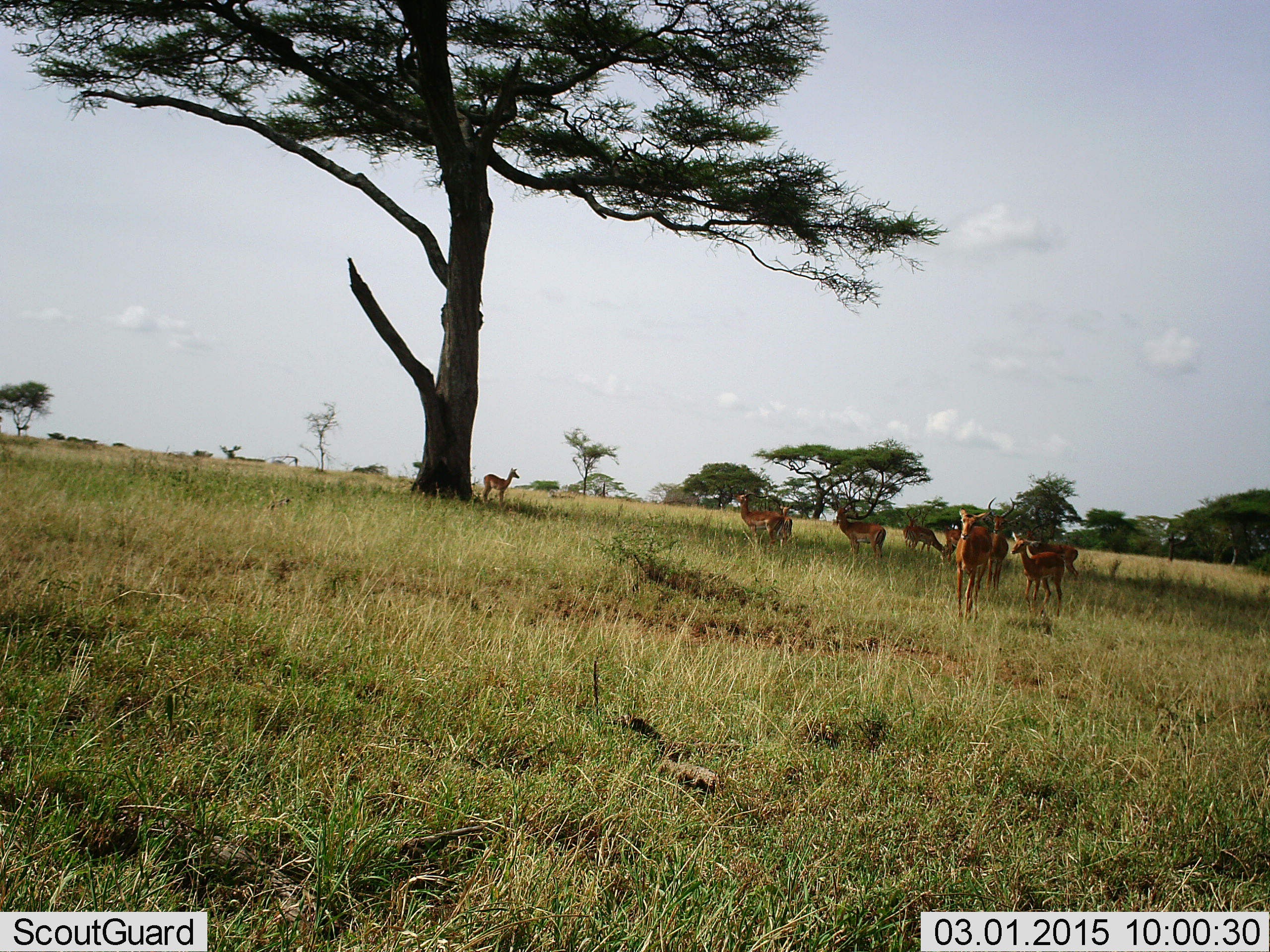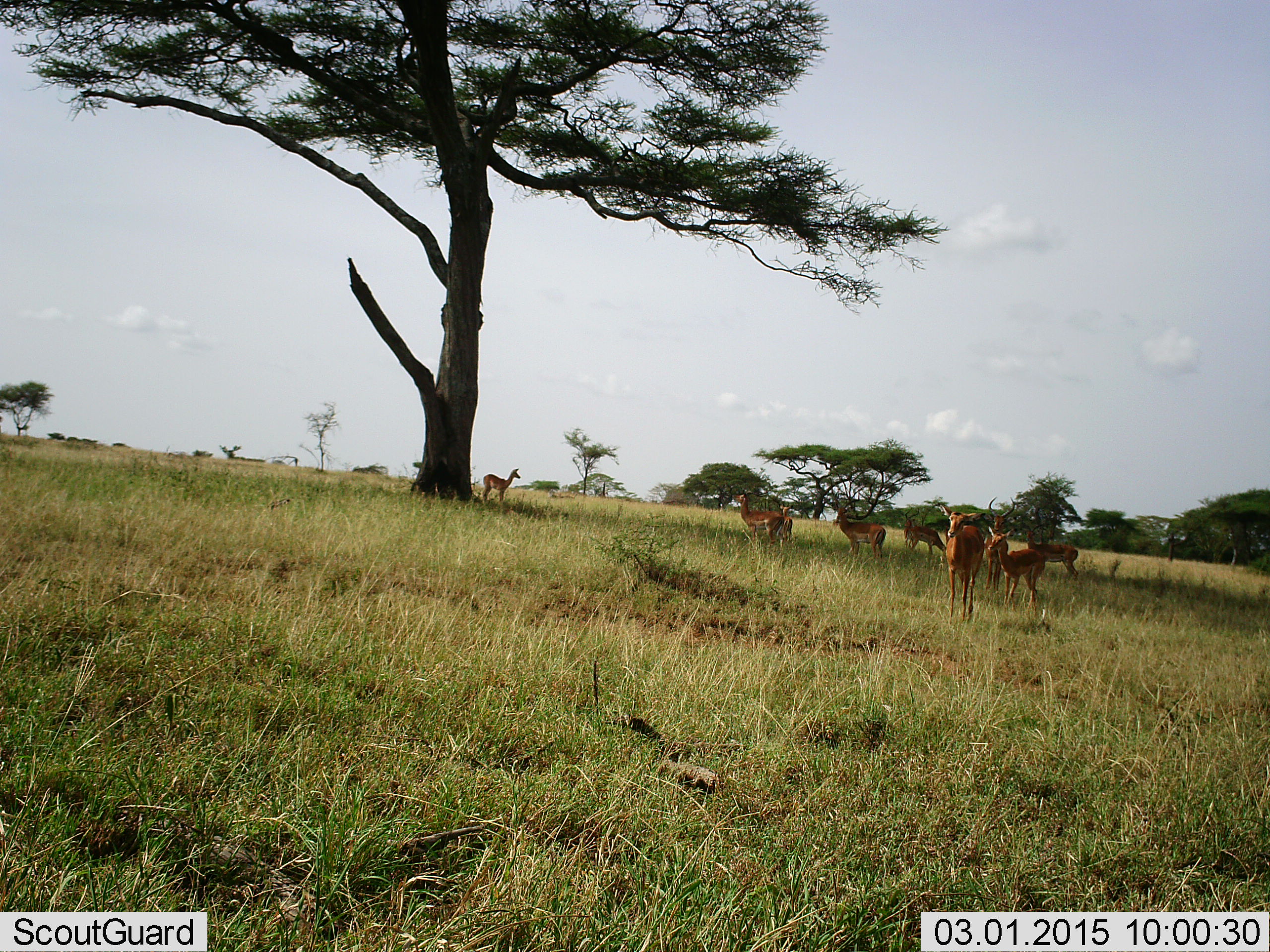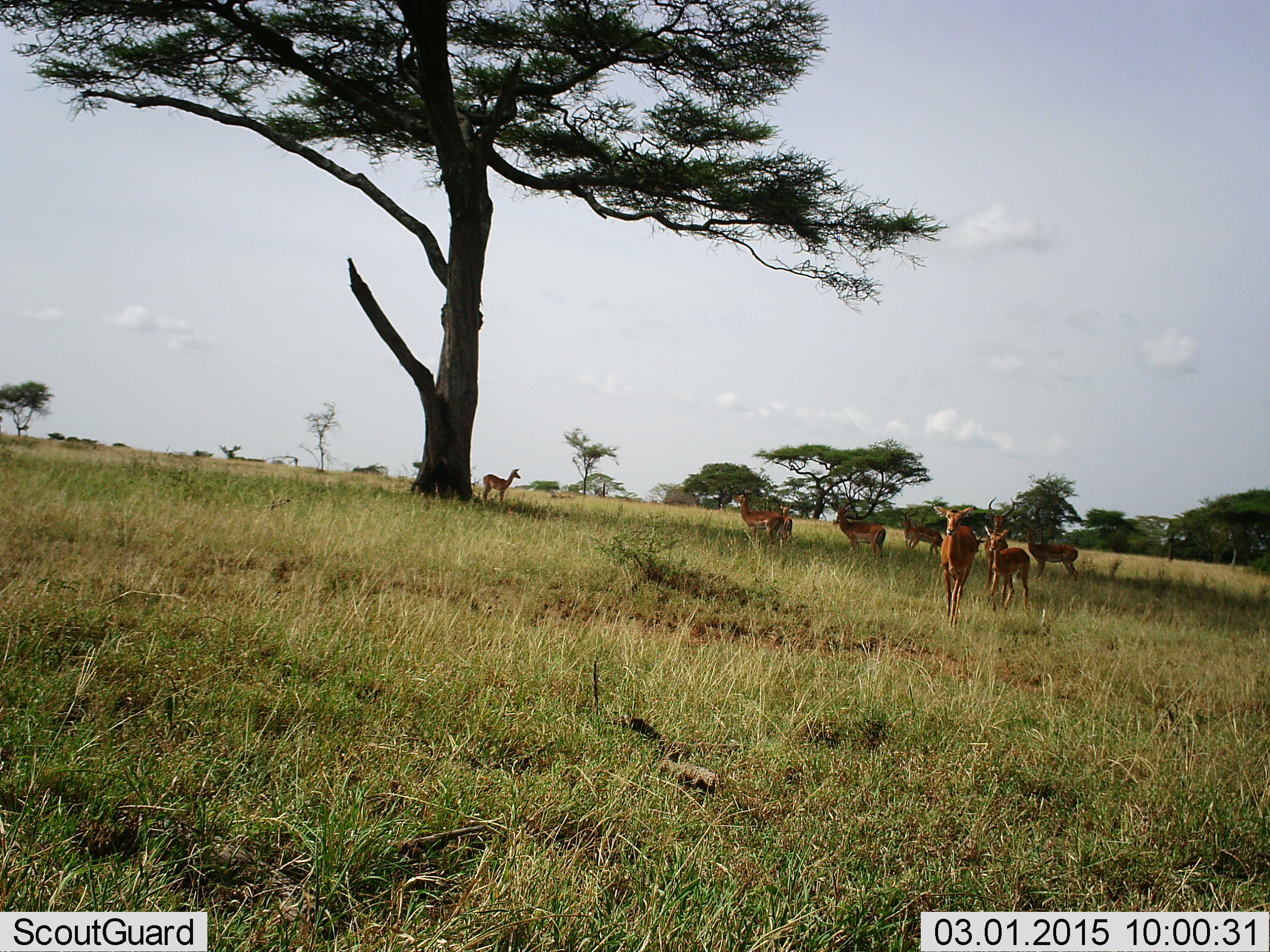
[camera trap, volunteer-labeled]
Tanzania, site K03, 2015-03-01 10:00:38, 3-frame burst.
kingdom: Animalia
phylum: Chordata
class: Mammalia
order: Artiodactyla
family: Bovidae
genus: Aepyceros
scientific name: Aepyceros melampus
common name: impala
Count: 9.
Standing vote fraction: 78%.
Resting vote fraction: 0%.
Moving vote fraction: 78%.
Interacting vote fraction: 0%.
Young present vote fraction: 22%.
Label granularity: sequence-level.